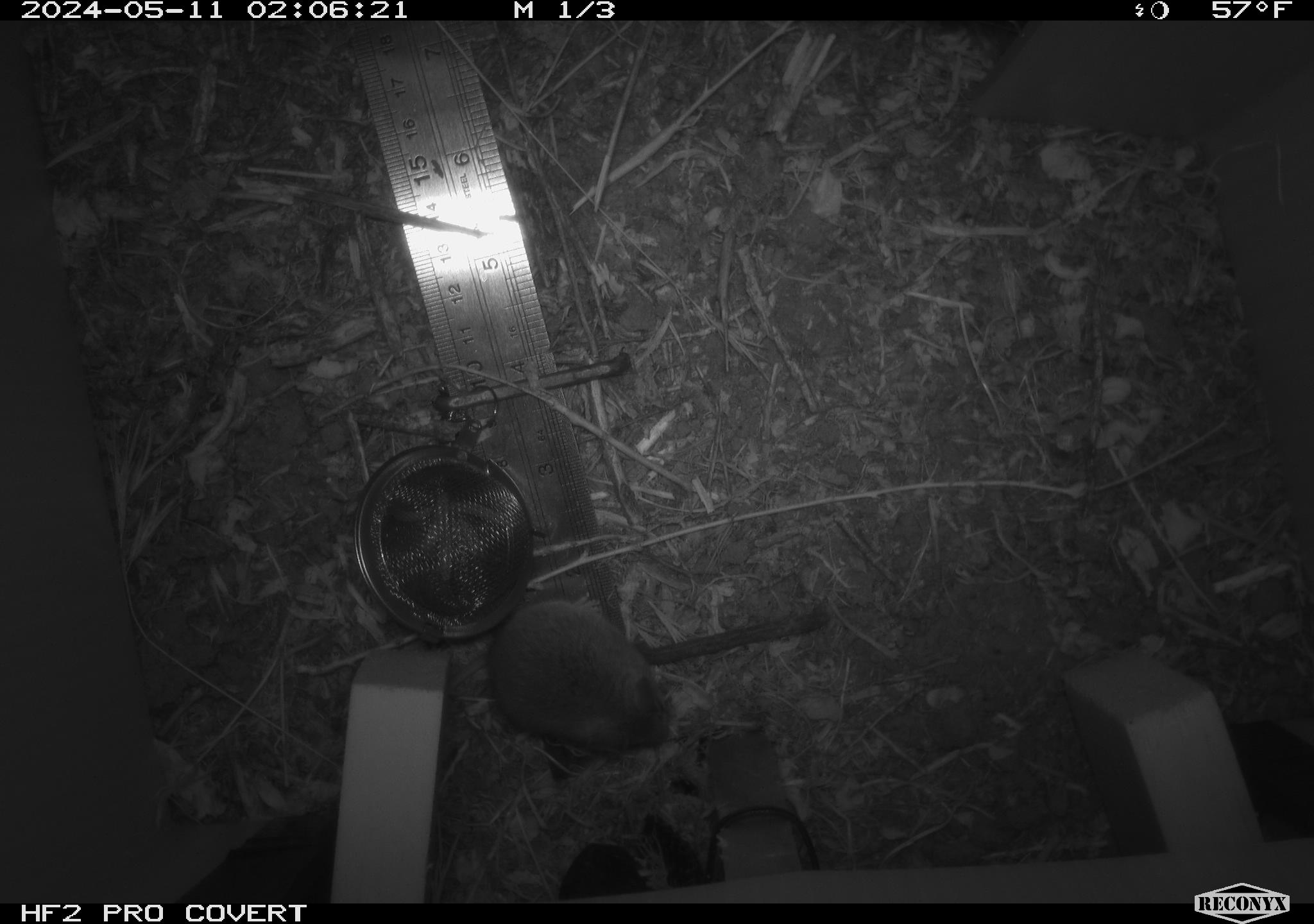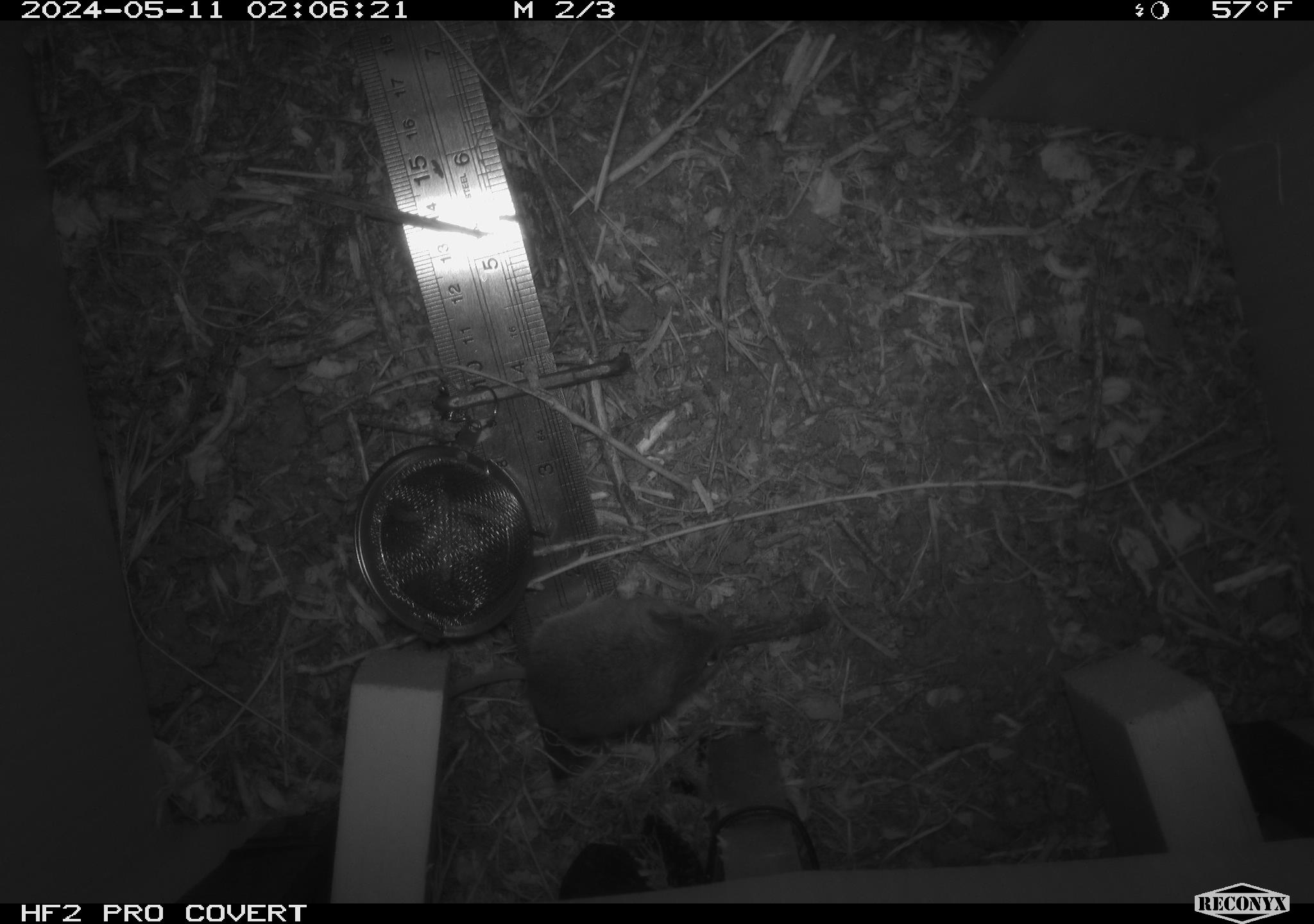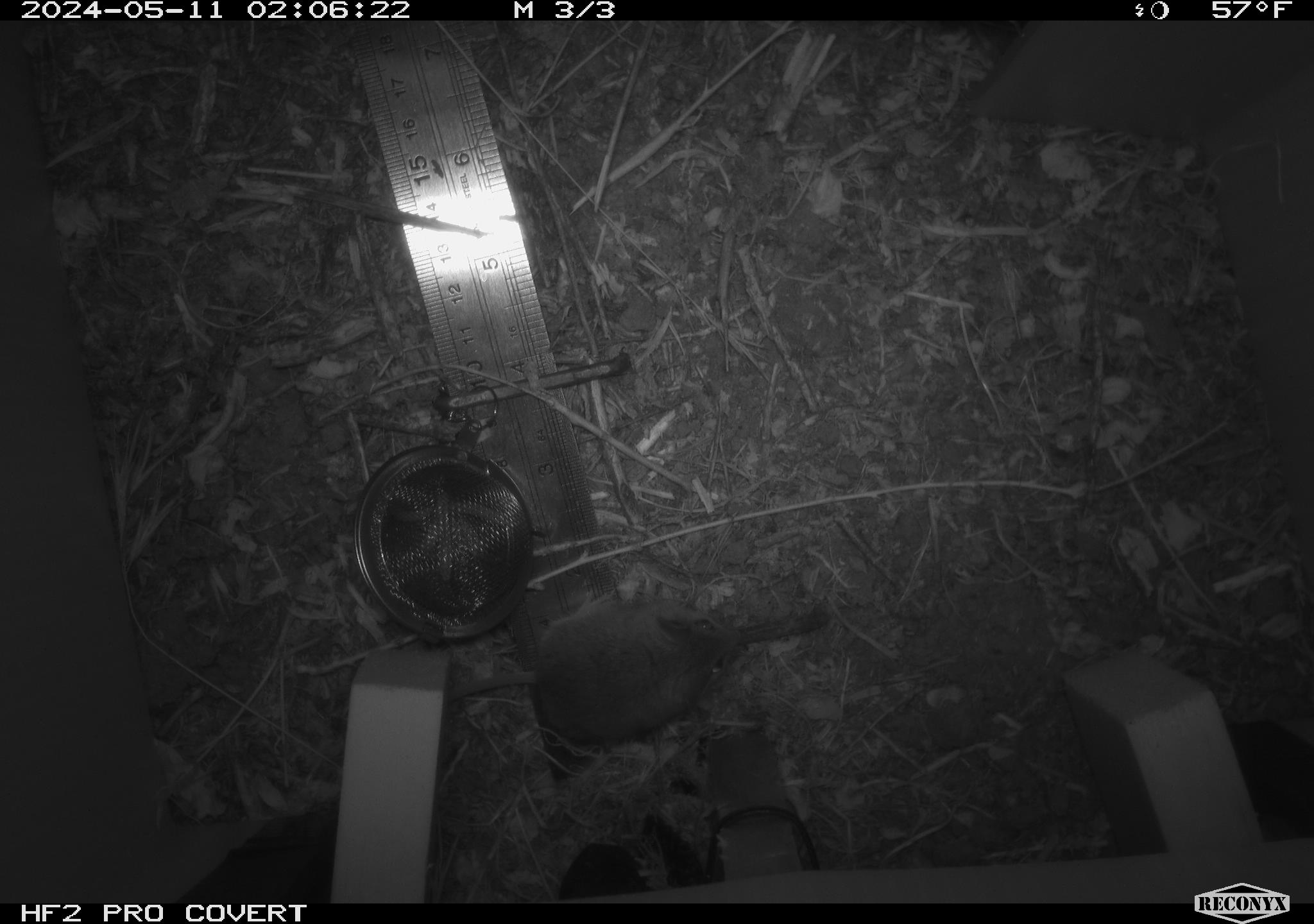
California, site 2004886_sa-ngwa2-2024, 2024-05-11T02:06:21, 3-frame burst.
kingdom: Animalia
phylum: Chordata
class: Mammalia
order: Rodentia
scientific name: Rodentia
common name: mouse species